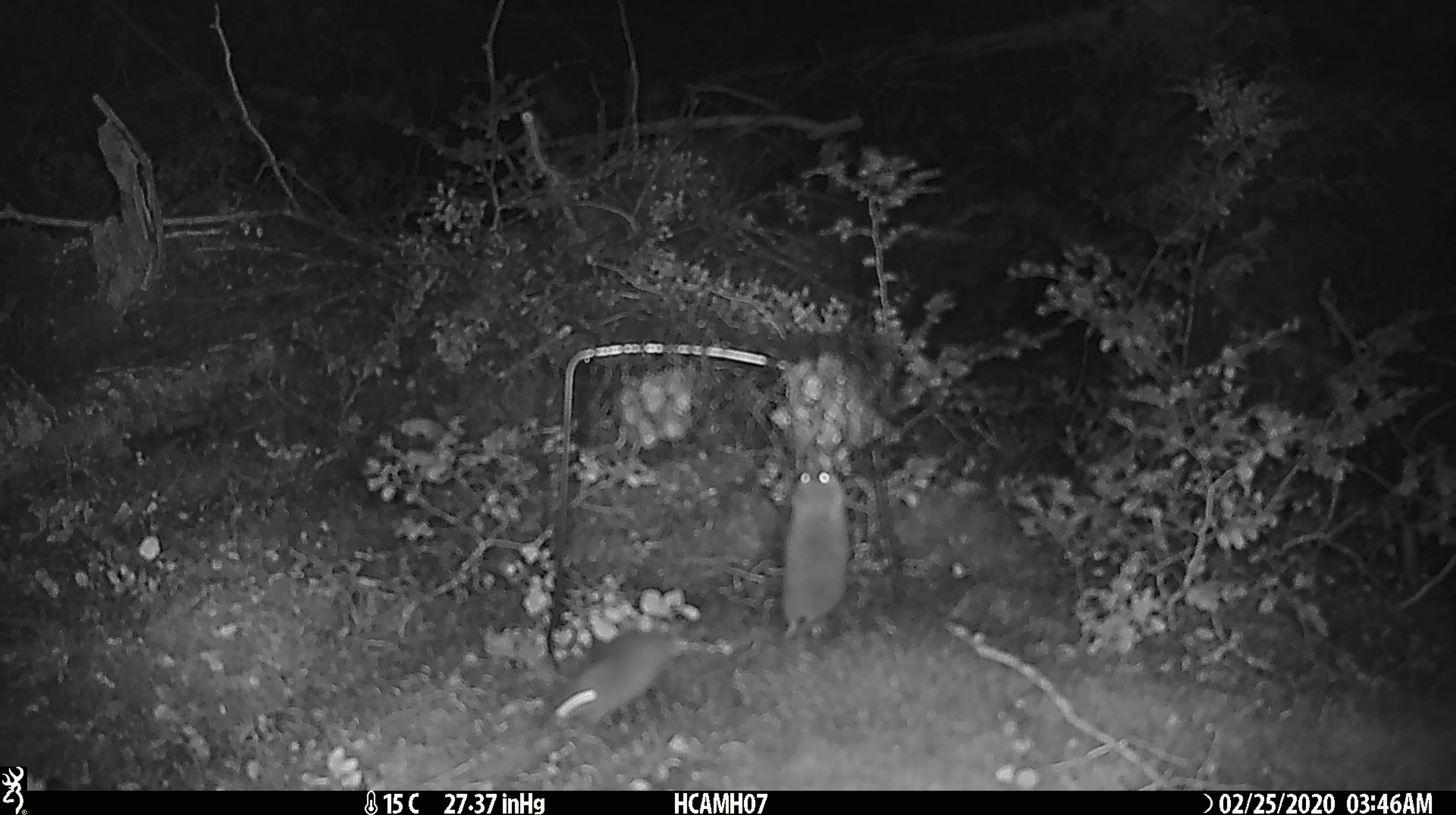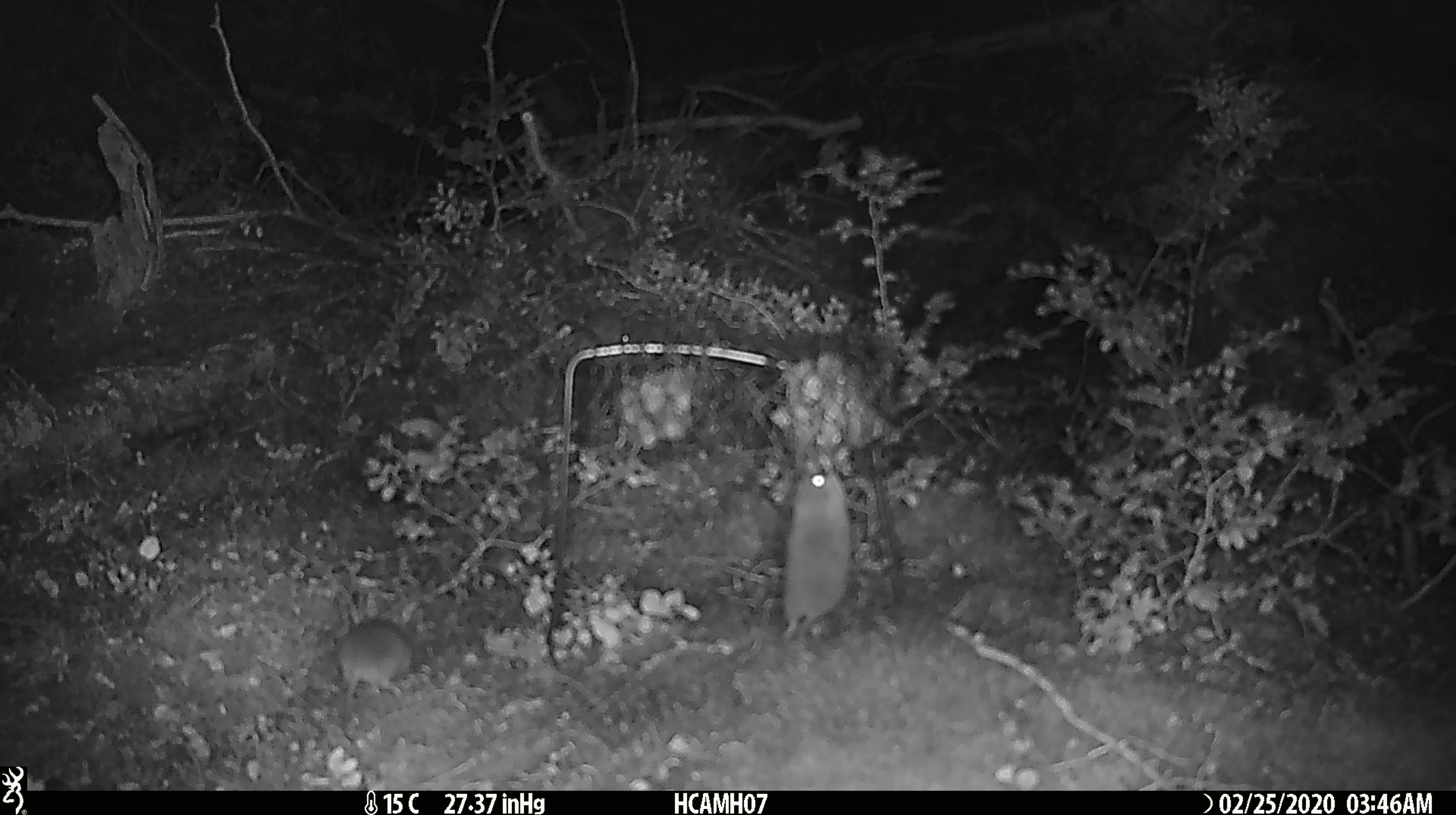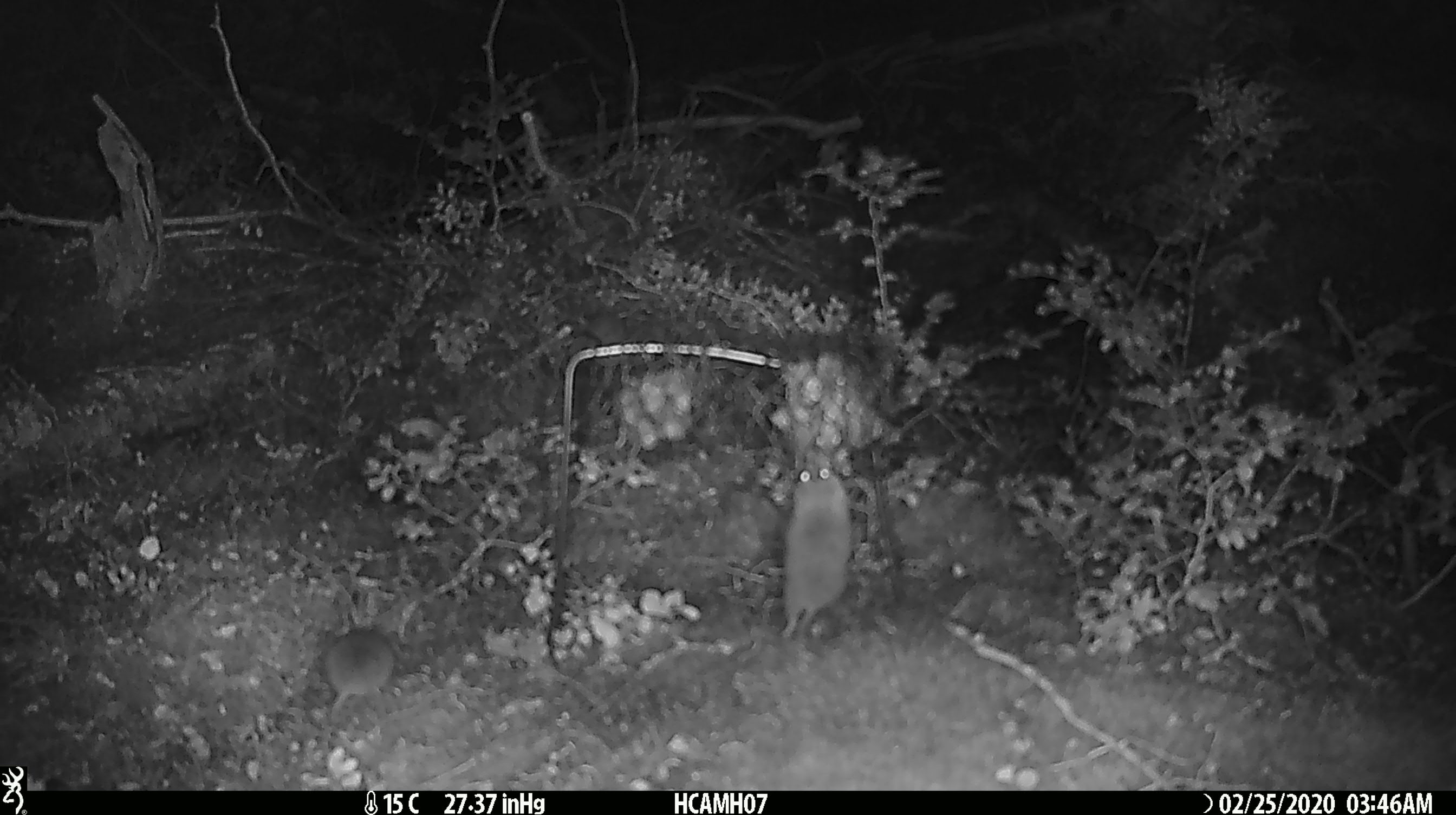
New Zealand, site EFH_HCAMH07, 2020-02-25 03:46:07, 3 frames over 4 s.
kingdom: Animalia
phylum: Chordata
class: Mammalia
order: Rodentia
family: Muridae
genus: Mus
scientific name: Mus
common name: mouse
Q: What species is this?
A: Mouse (Mus).